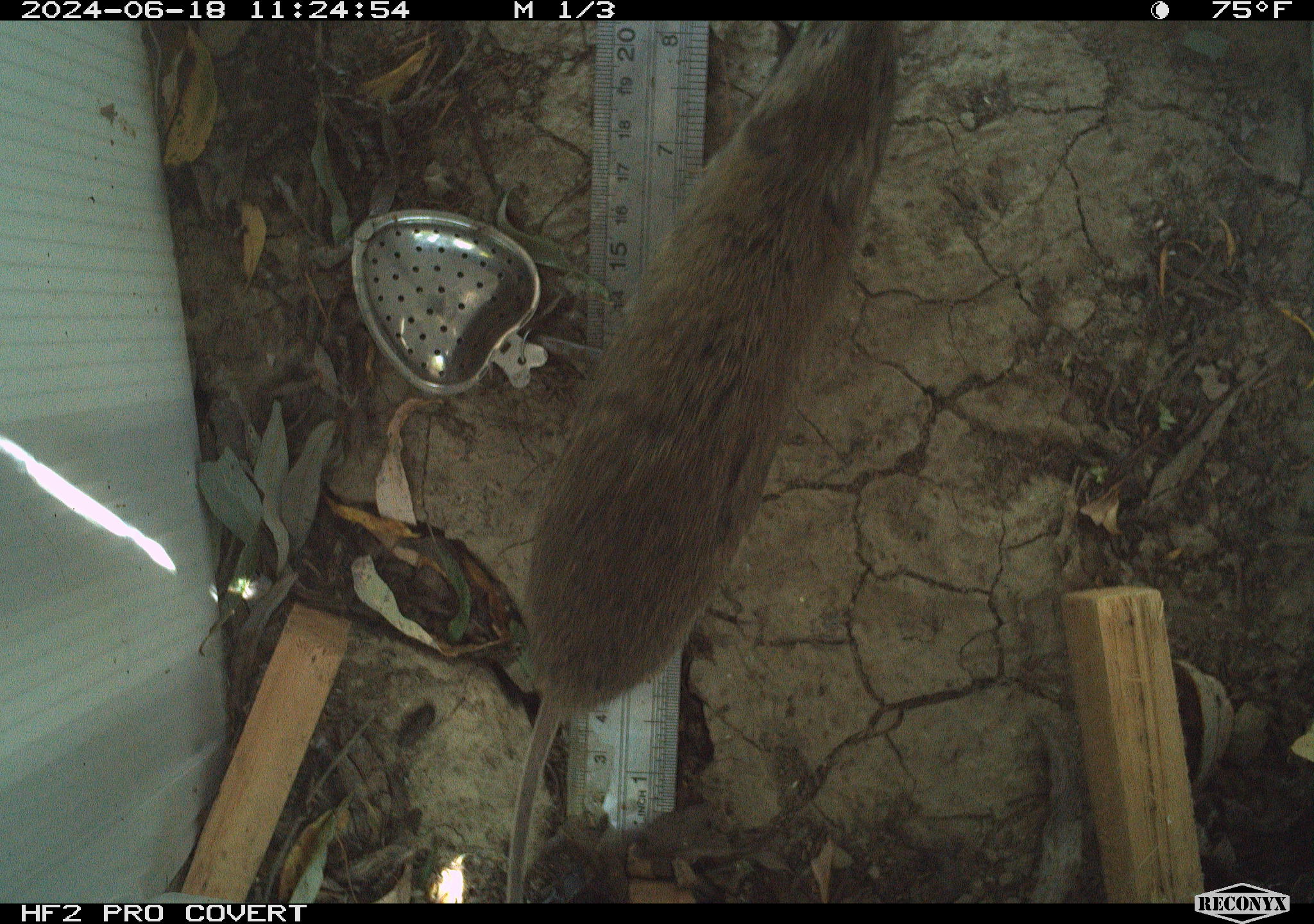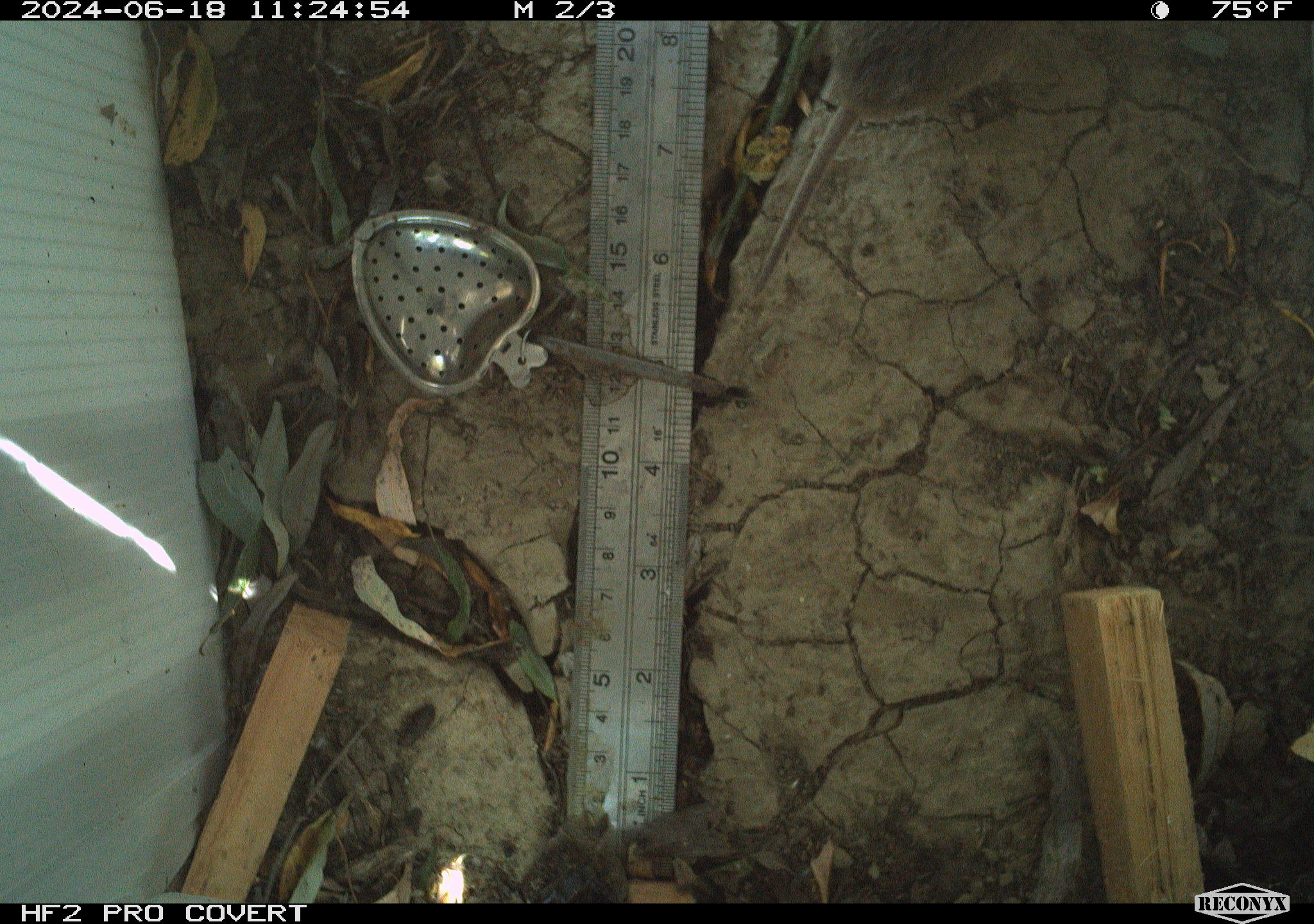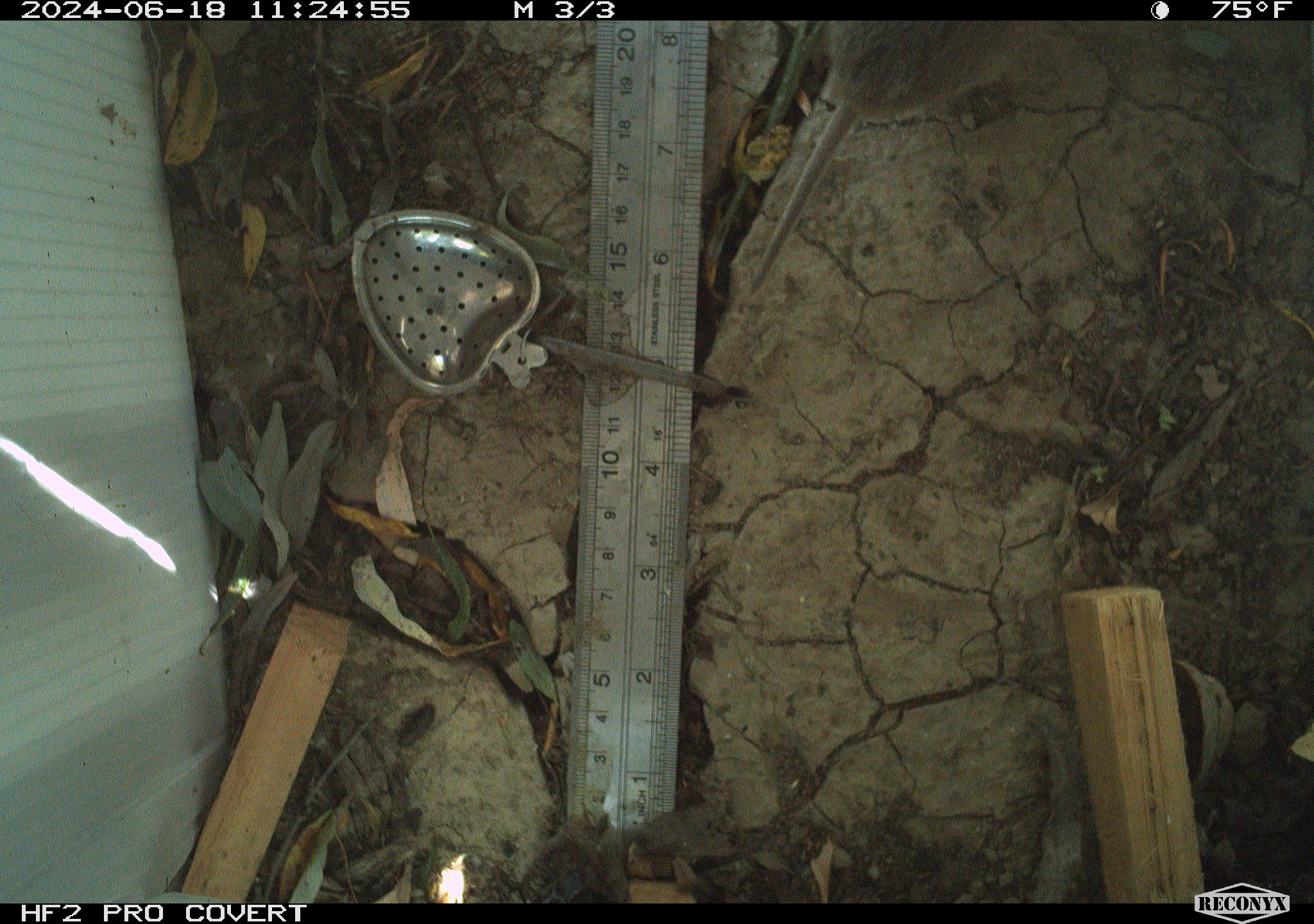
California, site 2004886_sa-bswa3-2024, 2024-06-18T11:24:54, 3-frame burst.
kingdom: Animalia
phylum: Chordata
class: Mammalia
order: Rodentia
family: Cricetidae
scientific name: Arvicolinae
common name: voles, lemmings, and muskrats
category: arvicolinae subfamily